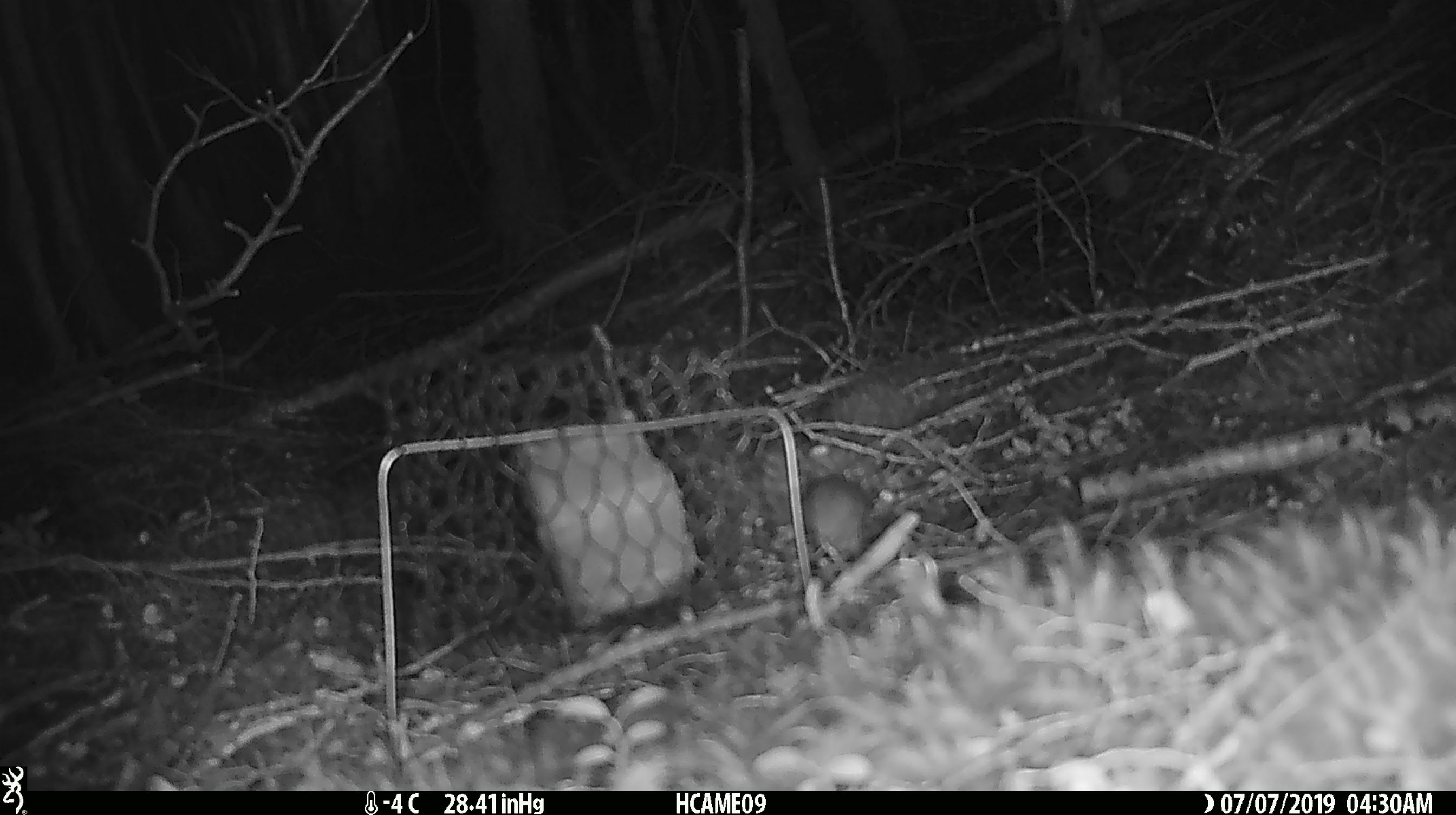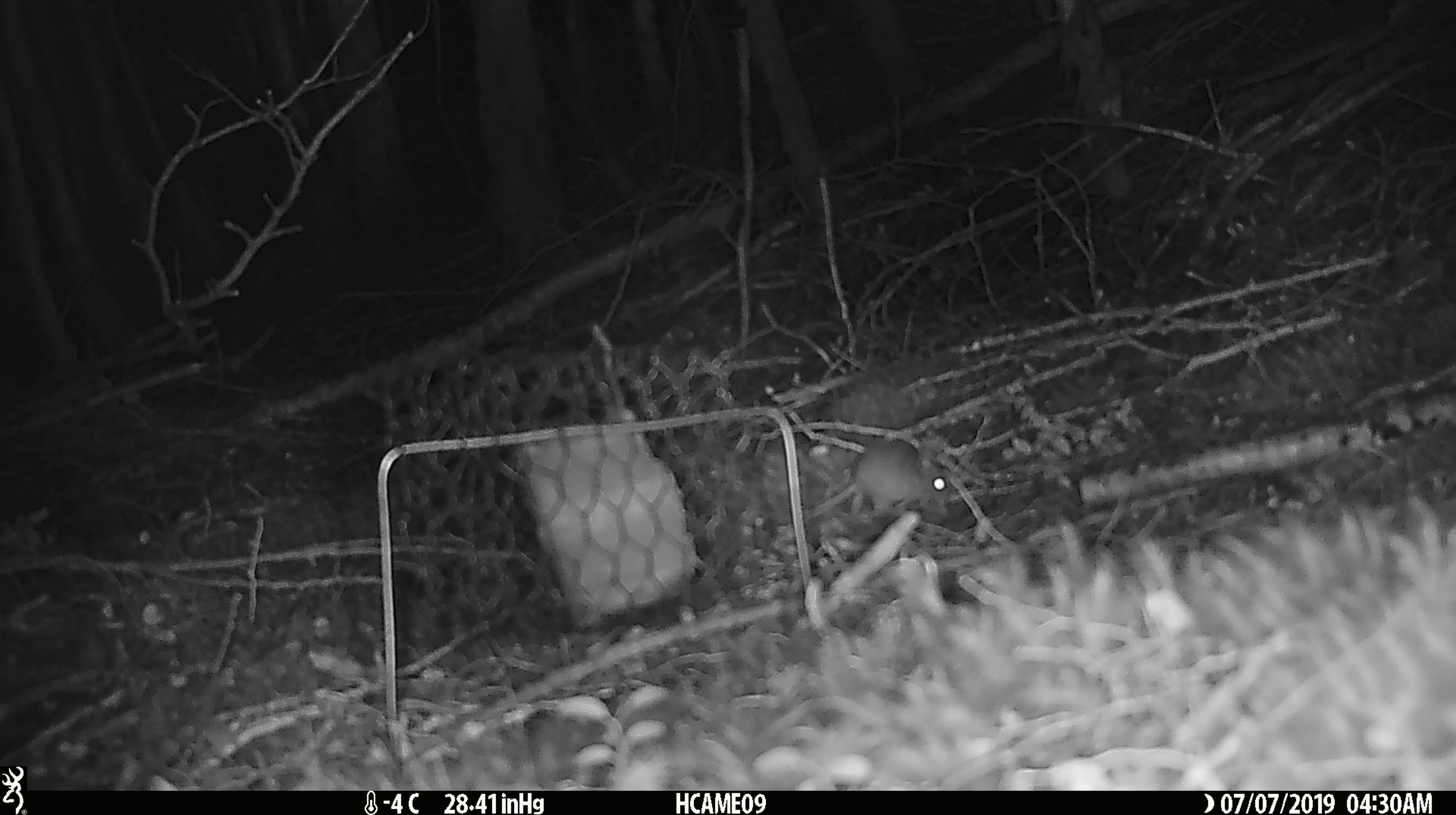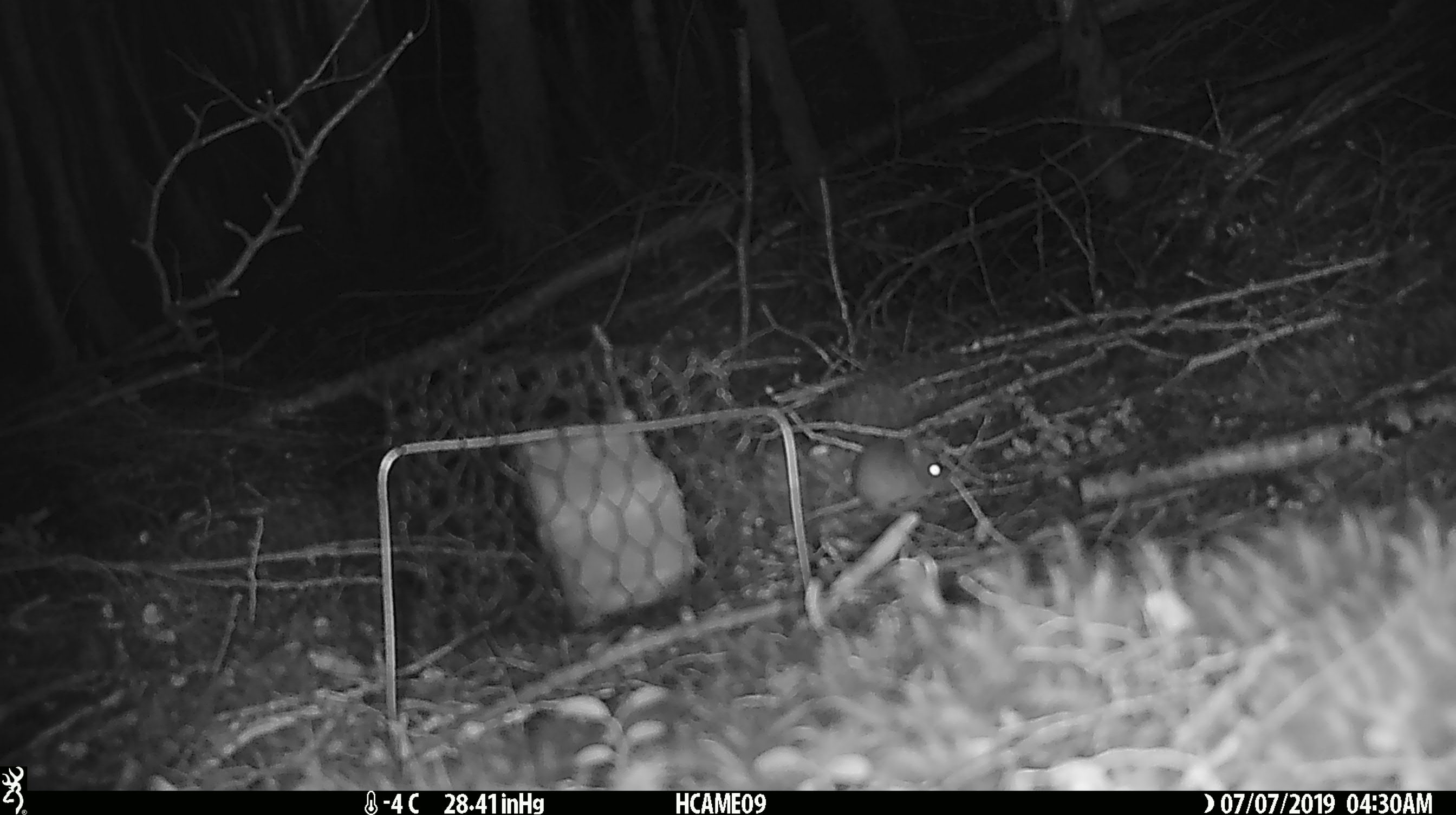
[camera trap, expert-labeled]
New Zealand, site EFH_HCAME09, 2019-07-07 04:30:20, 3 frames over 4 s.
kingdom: Animalia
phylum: Chordata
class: Mammalia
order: Rodentia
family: Muridae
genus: Mus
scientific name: Mus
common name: mouse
Mouse (Mus).